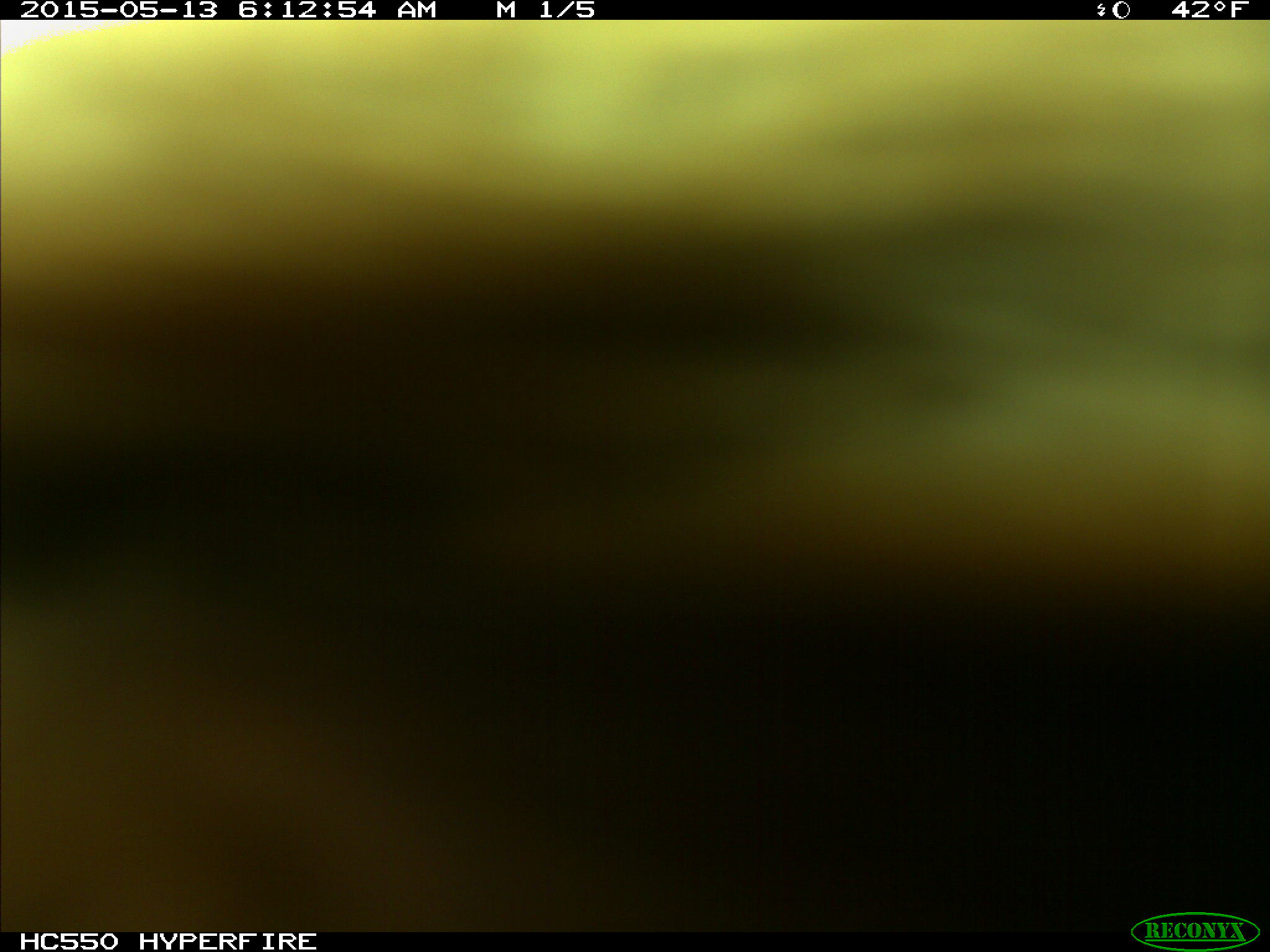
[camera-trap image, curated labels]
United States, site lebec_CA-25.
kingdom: Animalia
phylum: Chordata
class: Mammalia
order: Artiodactyla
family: Bovidae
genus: Bos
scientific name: Bos taurus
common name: domestic cow